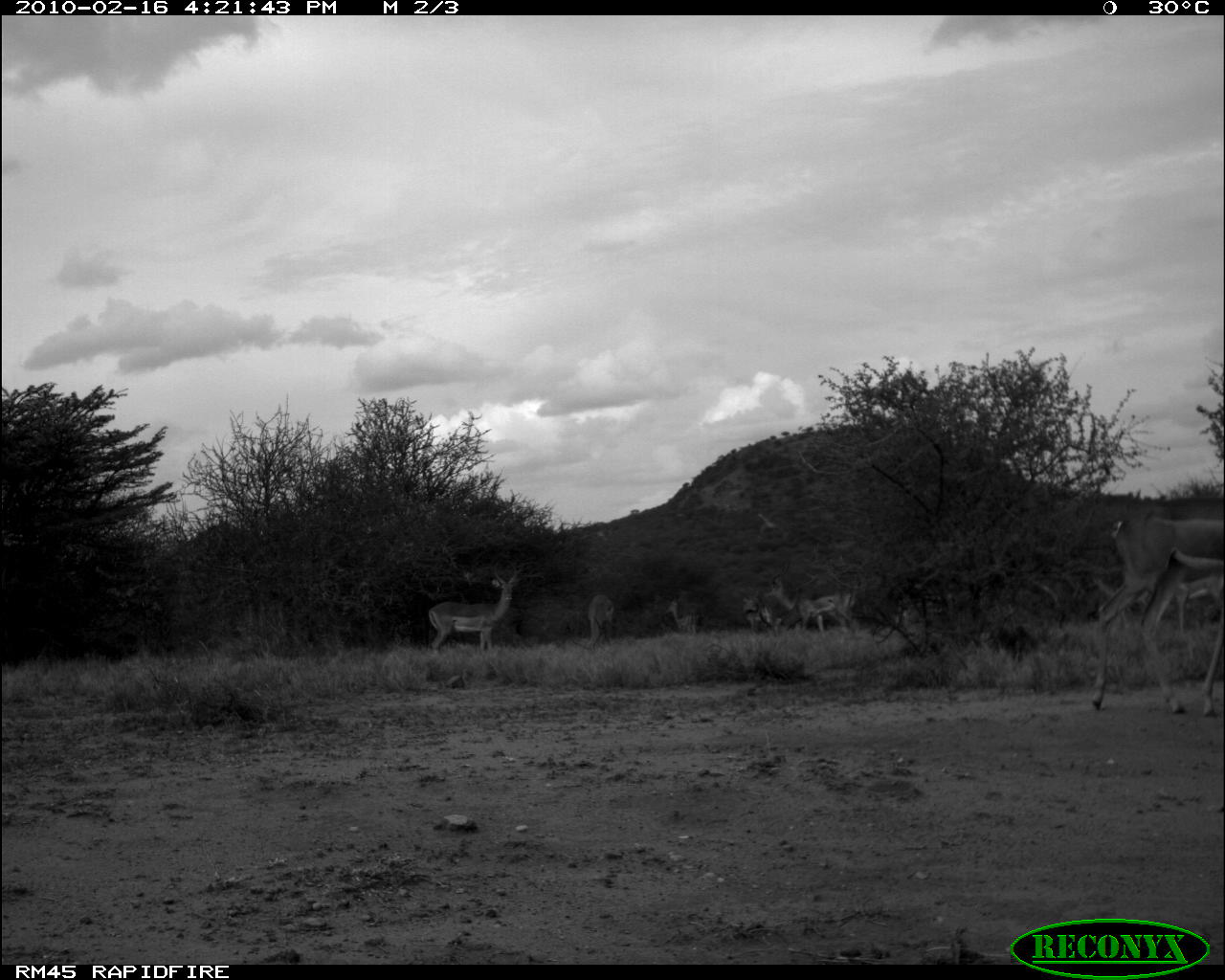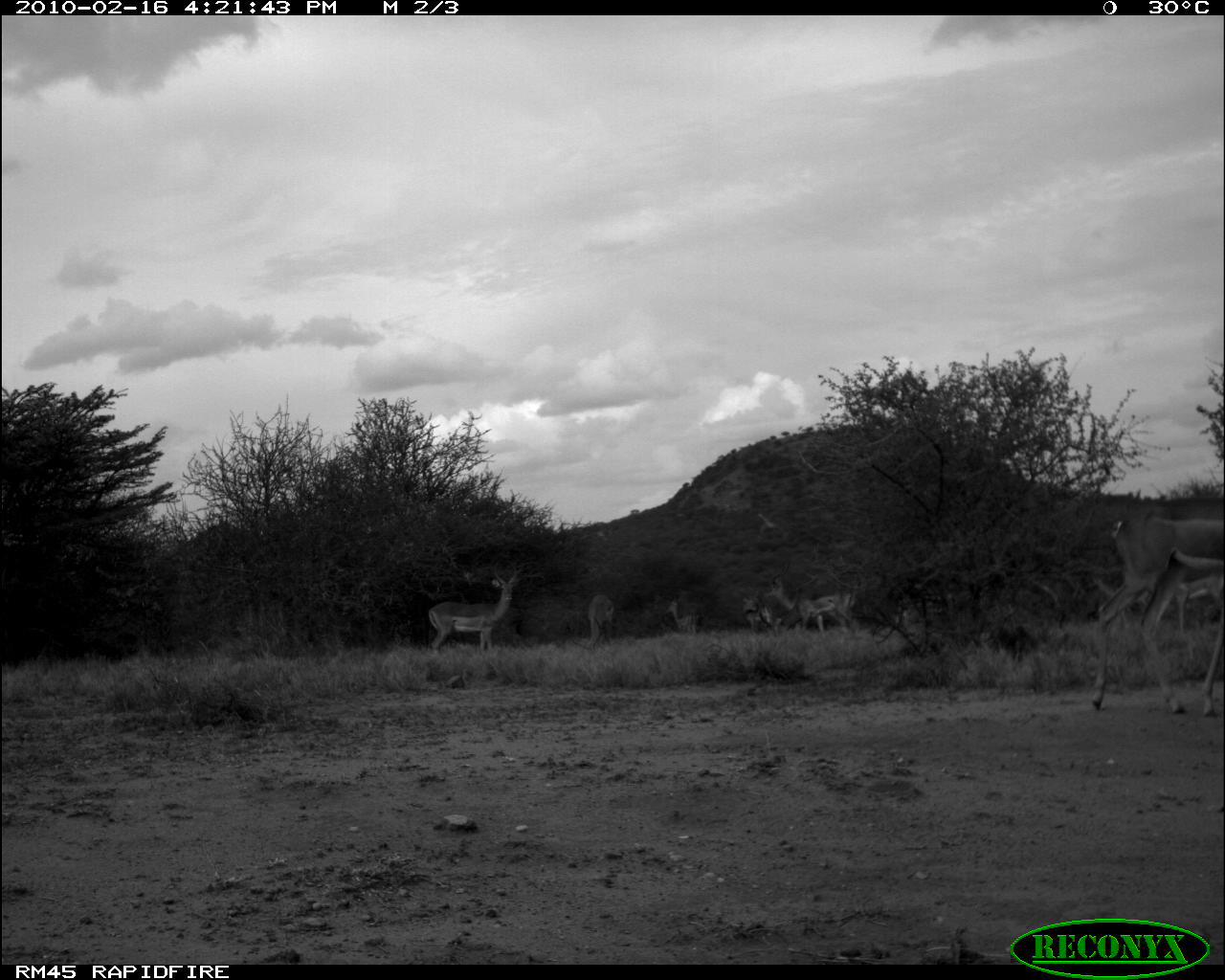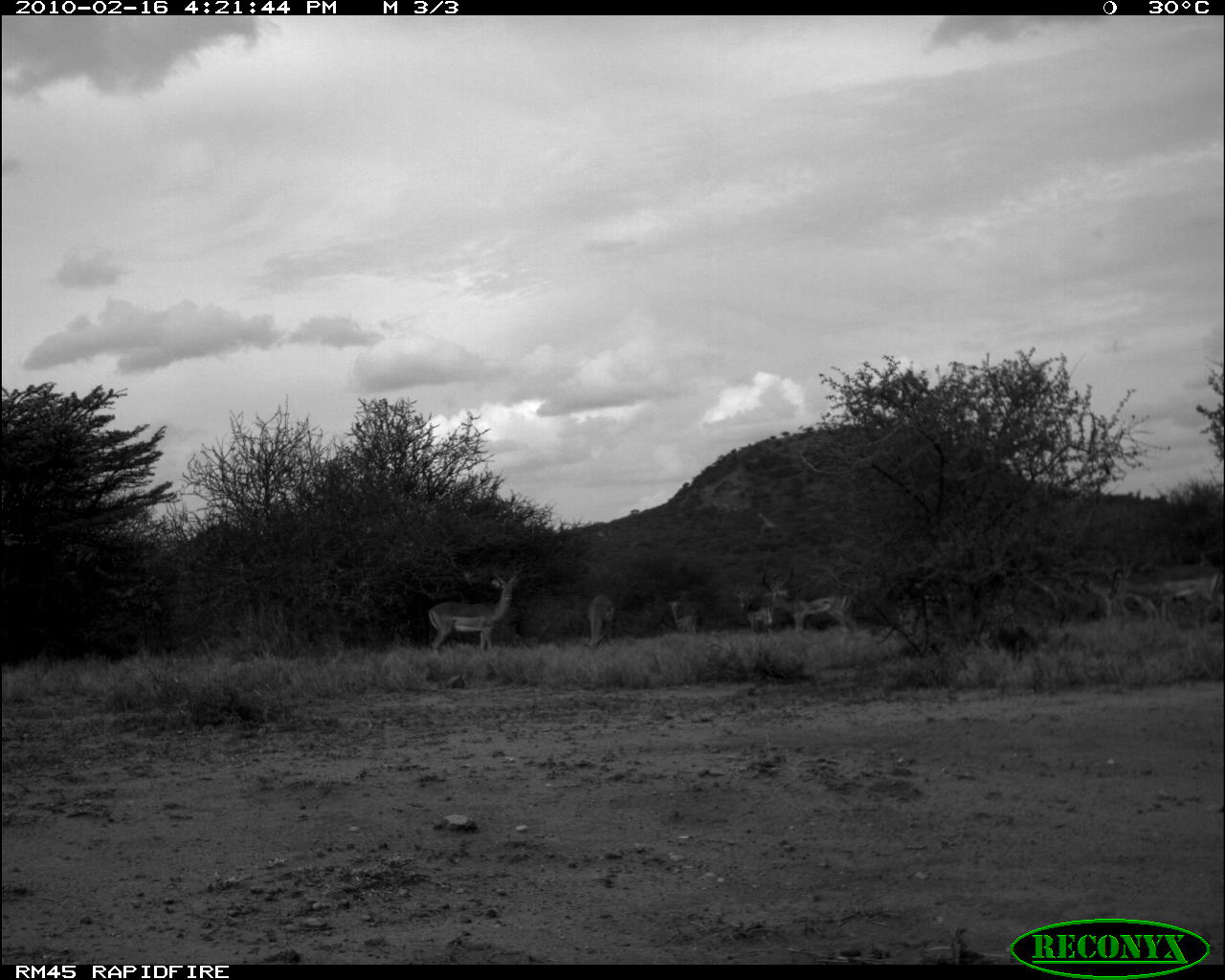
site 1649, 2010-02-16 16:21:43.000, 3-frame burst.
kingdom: Animalia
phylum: Chordata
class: Mammalia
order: Artiodactyla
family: Bovidae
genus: Litocranius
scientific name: Litocranius walleri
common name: gerenuk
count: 1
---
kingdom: Animalia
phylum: Chordata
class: Mammalia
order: Artiodactyla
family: Bovidae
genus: Aepyceros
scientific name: Aepyceros melampus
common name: impala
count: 9